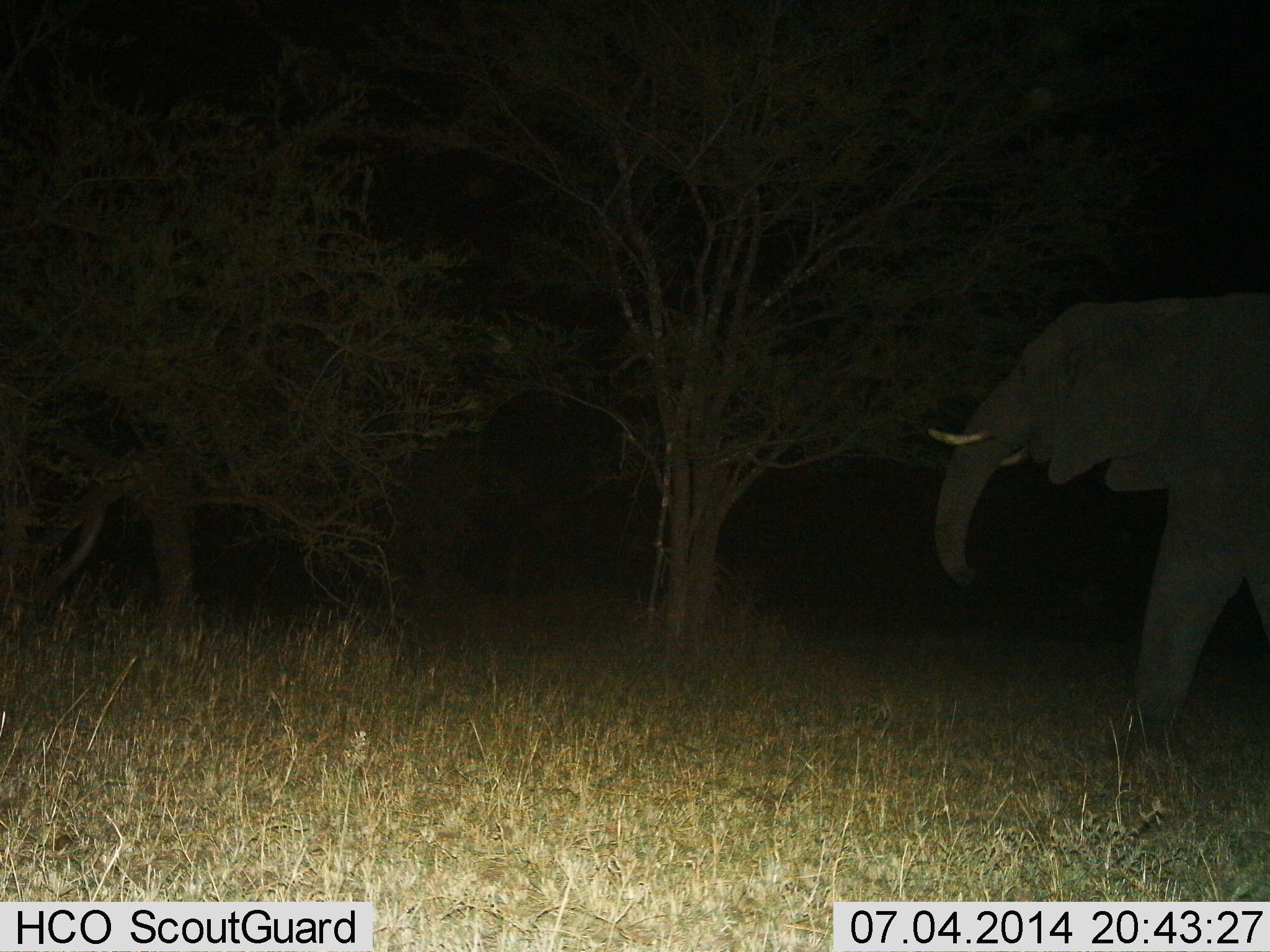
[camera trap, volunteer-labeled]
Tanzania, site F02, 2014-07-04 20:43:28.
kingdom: Animalia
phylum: Chordata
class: Mammalia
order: Proboscidea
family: Elephantidae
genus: Loxodonta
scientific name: Loxodonta africana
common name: african bush elephant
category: elephant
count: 1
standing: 10%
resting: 0%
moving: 80%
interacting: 0%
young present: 0%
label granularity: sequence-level